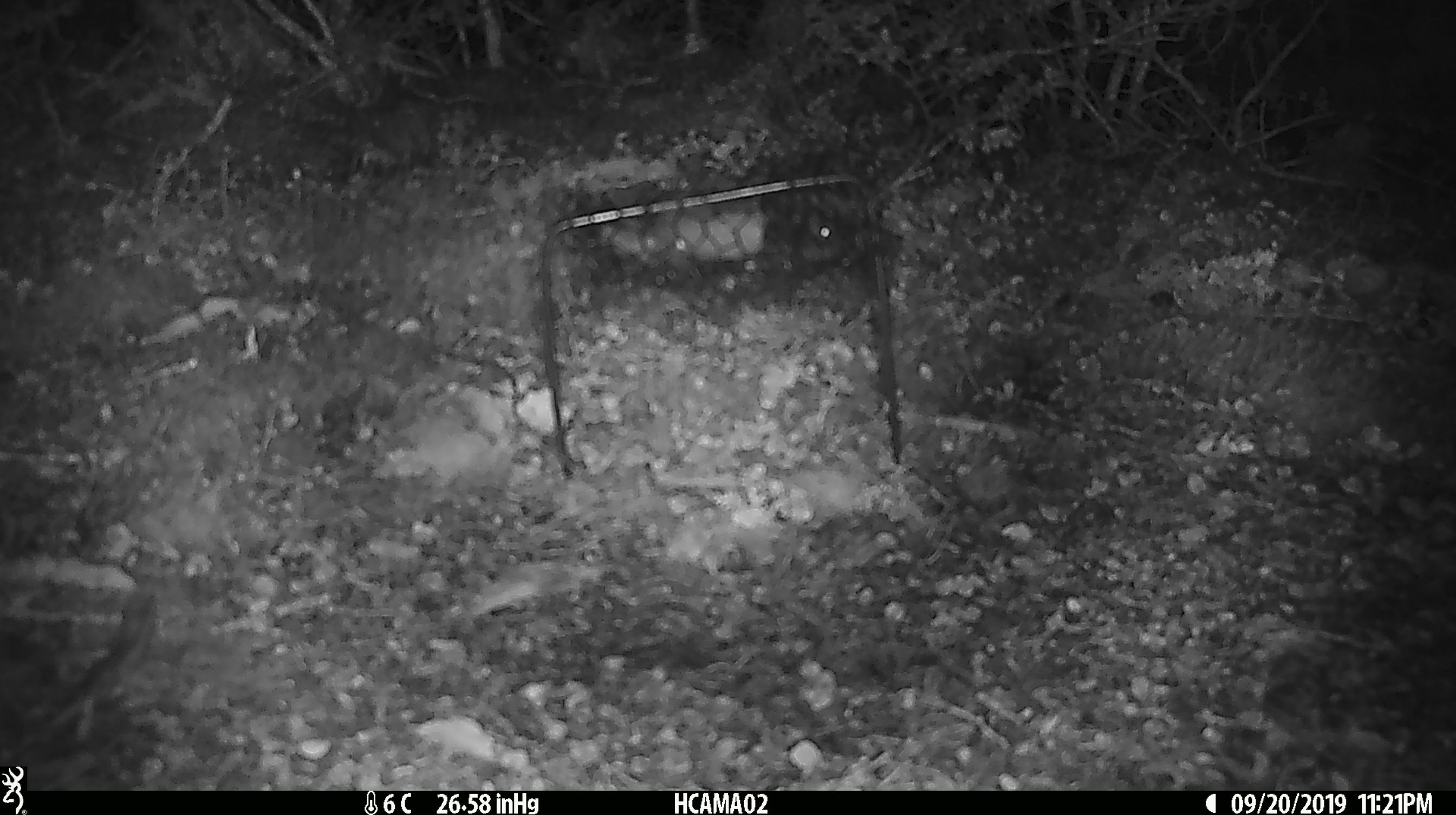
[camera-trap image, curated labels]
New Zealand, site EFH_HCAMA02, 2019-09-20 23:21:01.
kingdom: Animalia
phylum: Chordata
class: Mammalia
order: Rodentia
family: Muridae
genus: Mus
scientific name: Mus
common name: mouse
Mouse (Mus).